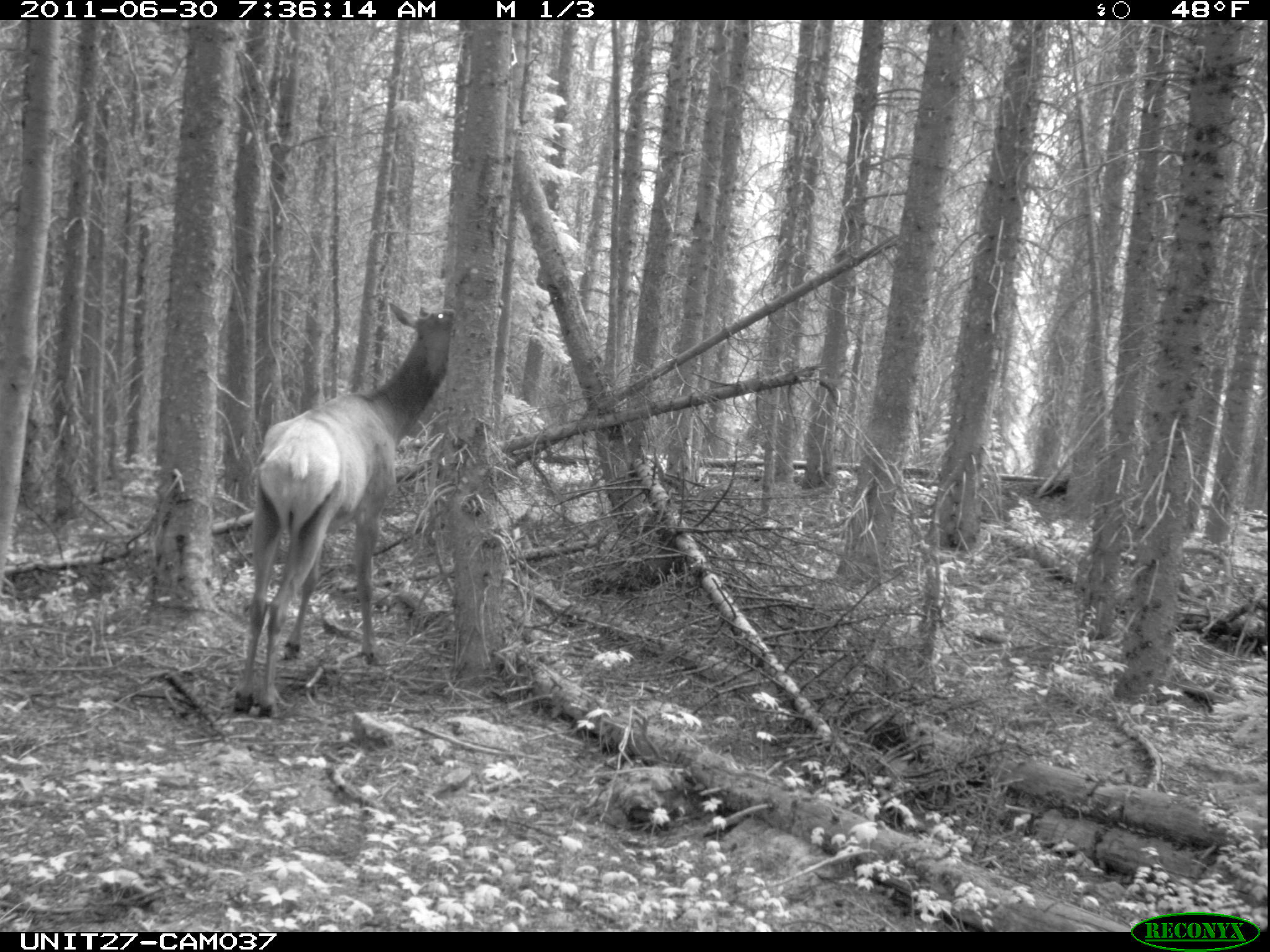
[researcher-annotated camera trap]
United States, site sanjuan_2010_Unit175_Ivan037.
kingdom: Animalia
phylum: Chordata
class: Mammalia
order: Artiodactyla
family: Cervidae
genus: Cervus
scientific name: Cervus elaphus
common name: red deer